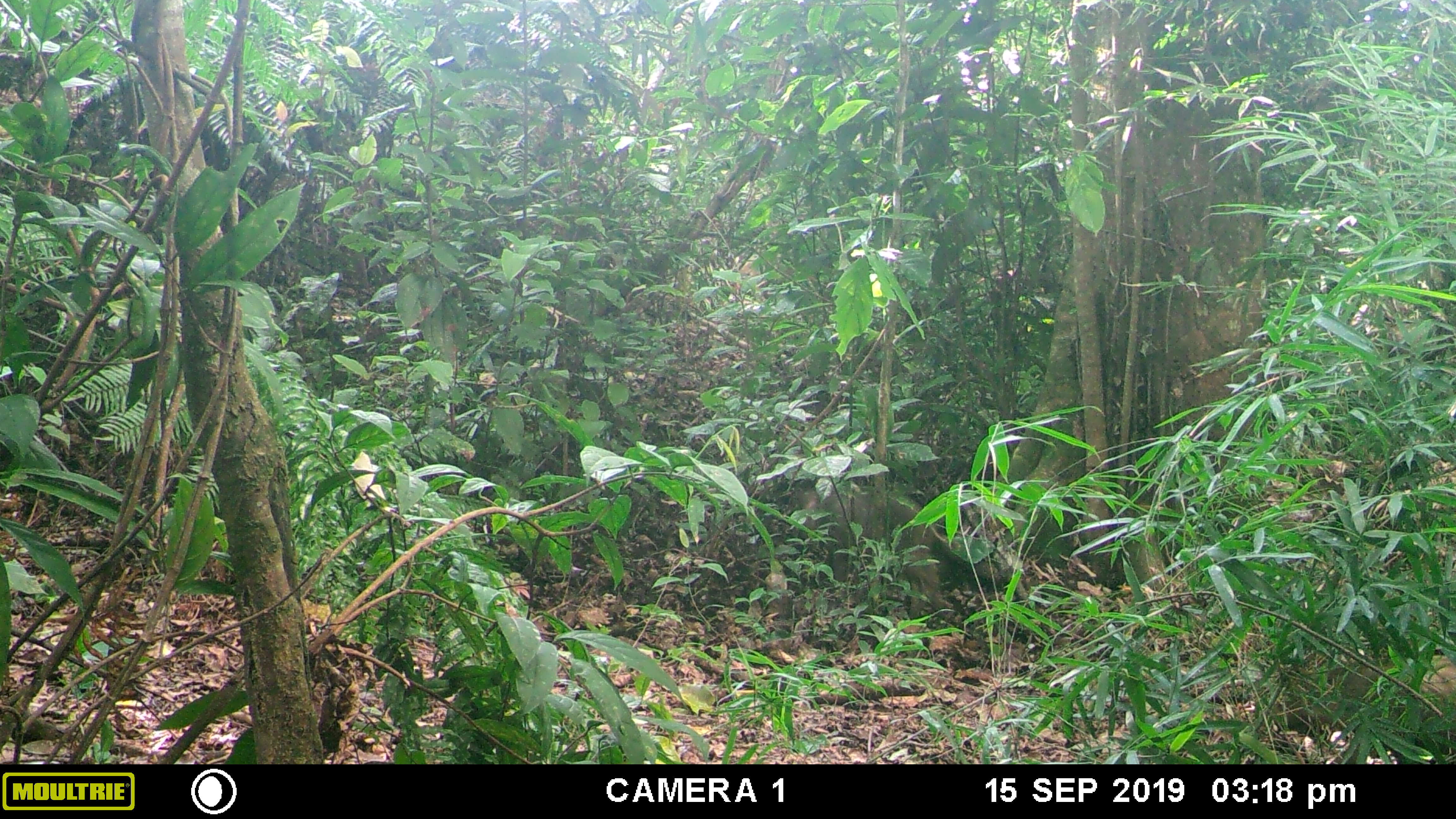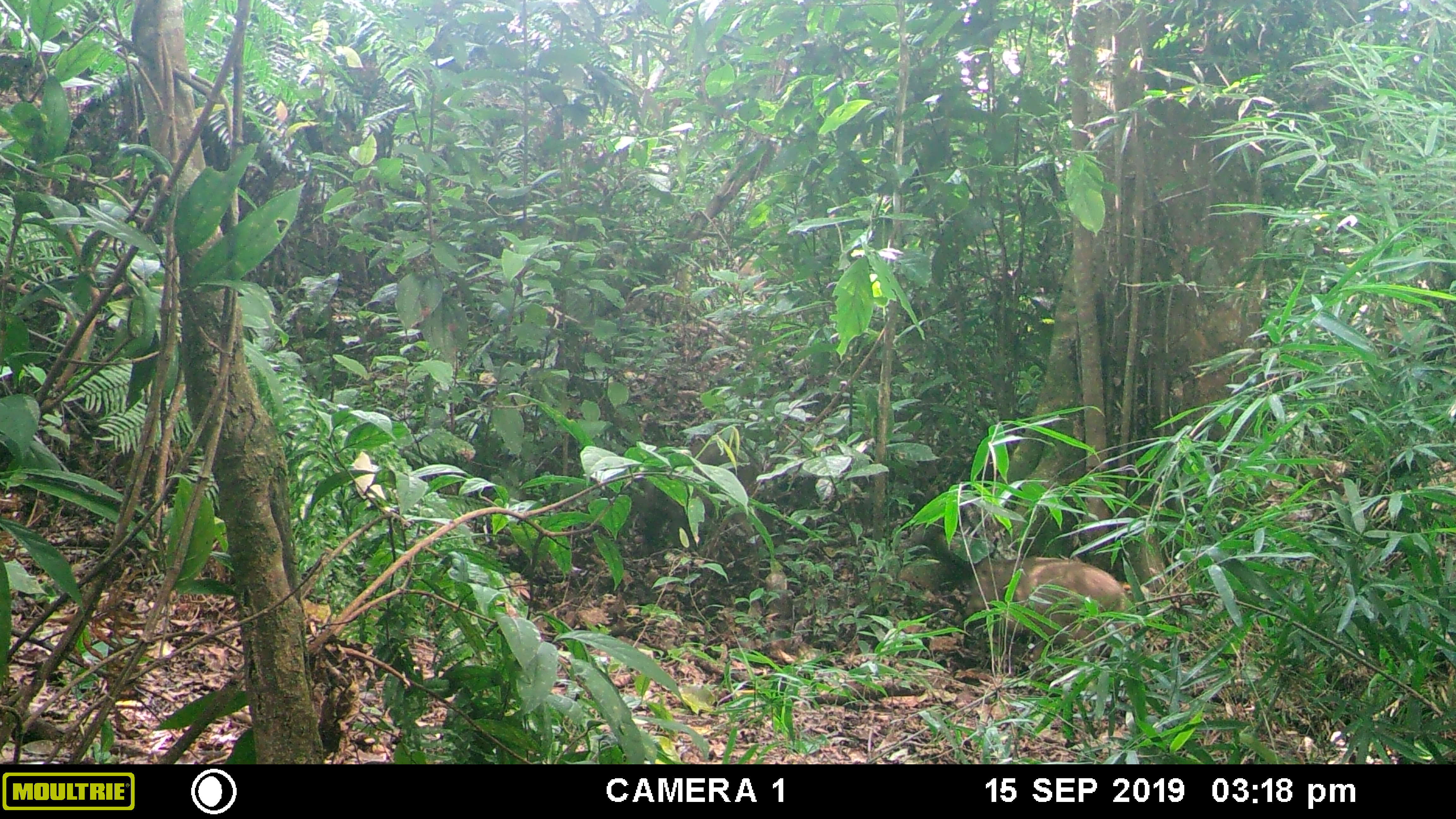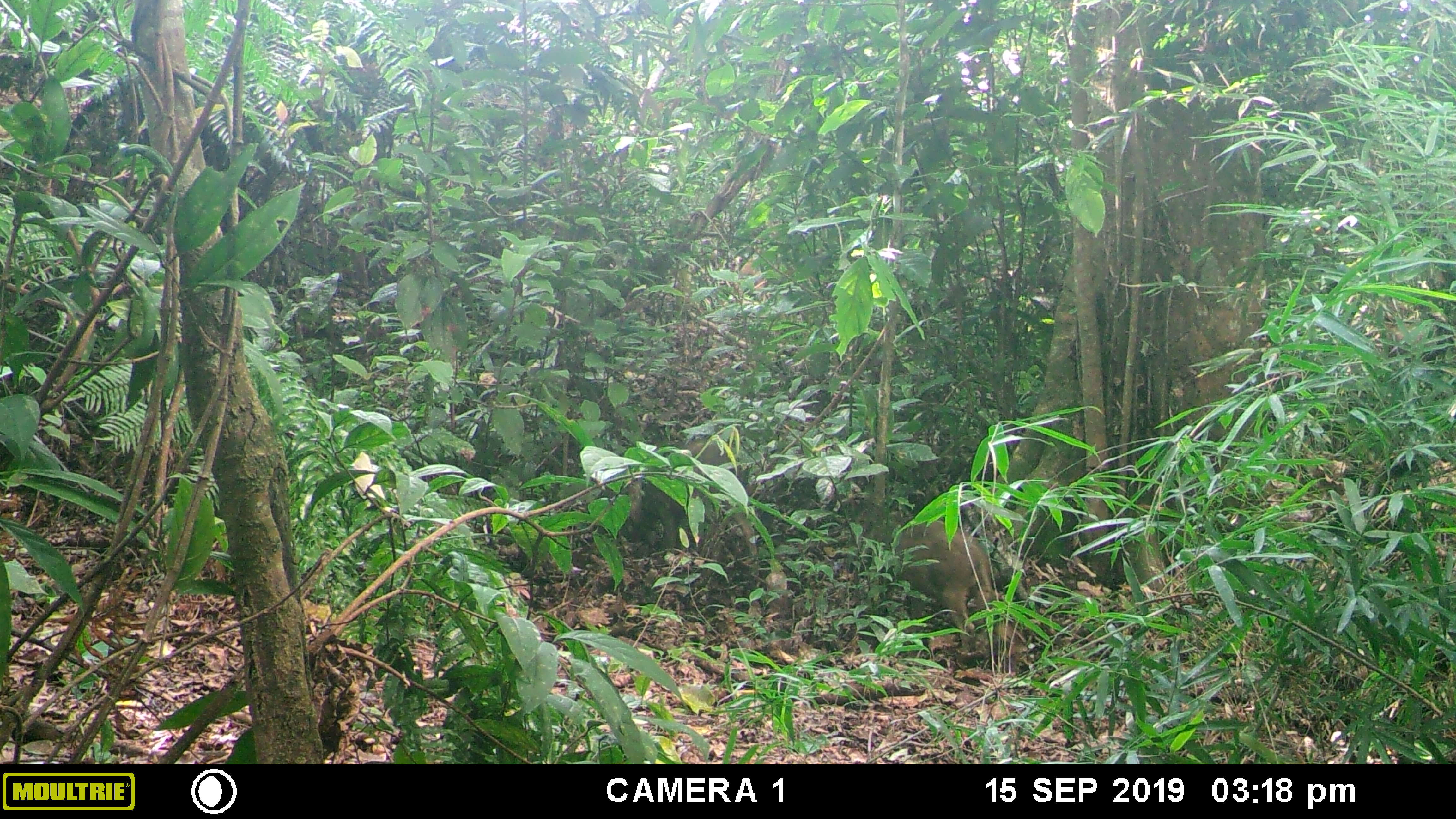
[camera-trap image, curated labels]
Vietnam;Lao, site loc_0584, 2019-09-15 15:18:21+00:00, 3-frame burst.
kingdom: Animalia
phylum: Chordata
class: Mammalia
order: Artiodactyla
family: Suidae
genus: Sus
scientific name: Sus scrofa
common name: eurasian wild pig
Eurasian wild pig (Sus scrofa). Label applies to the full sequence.